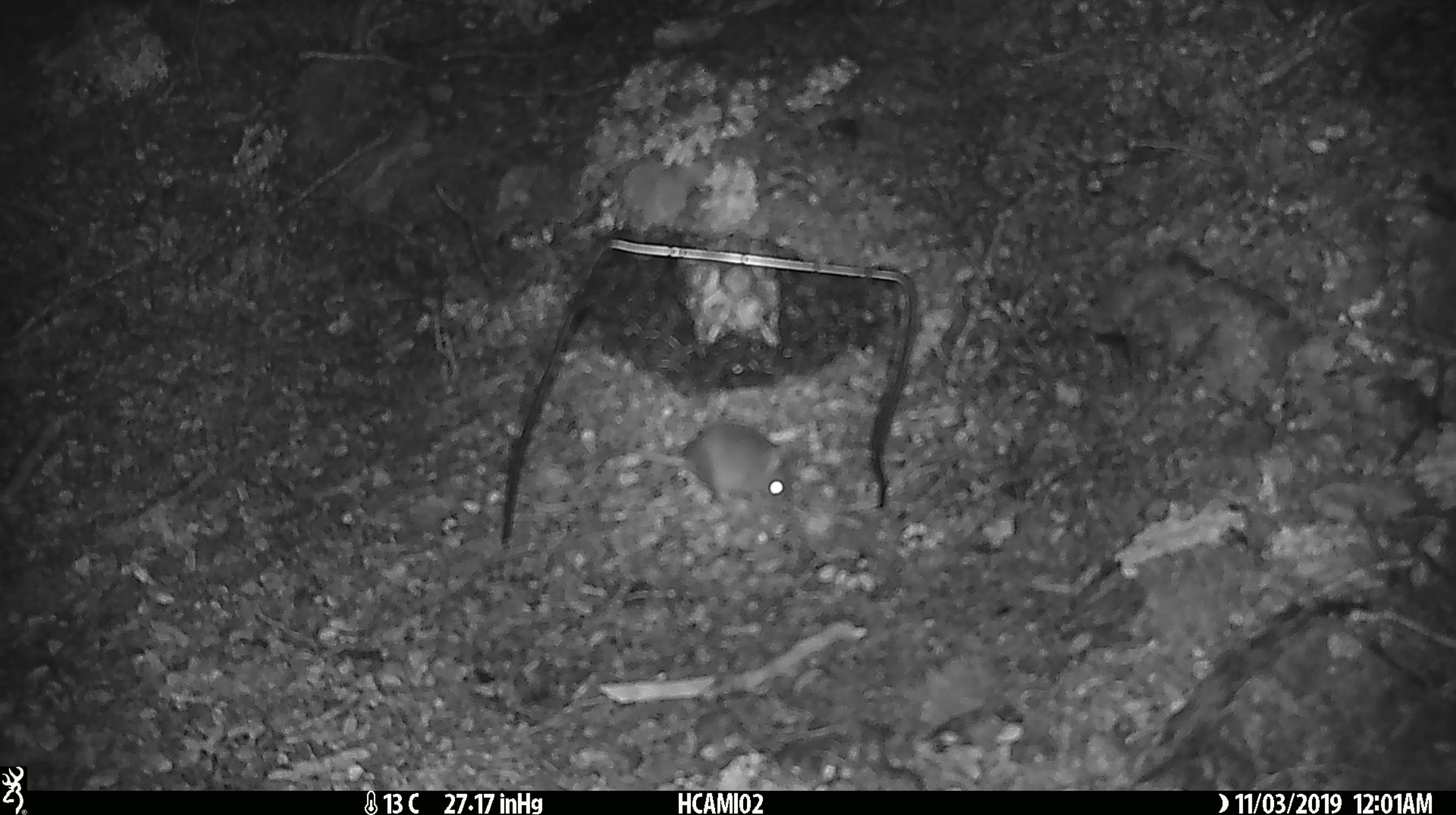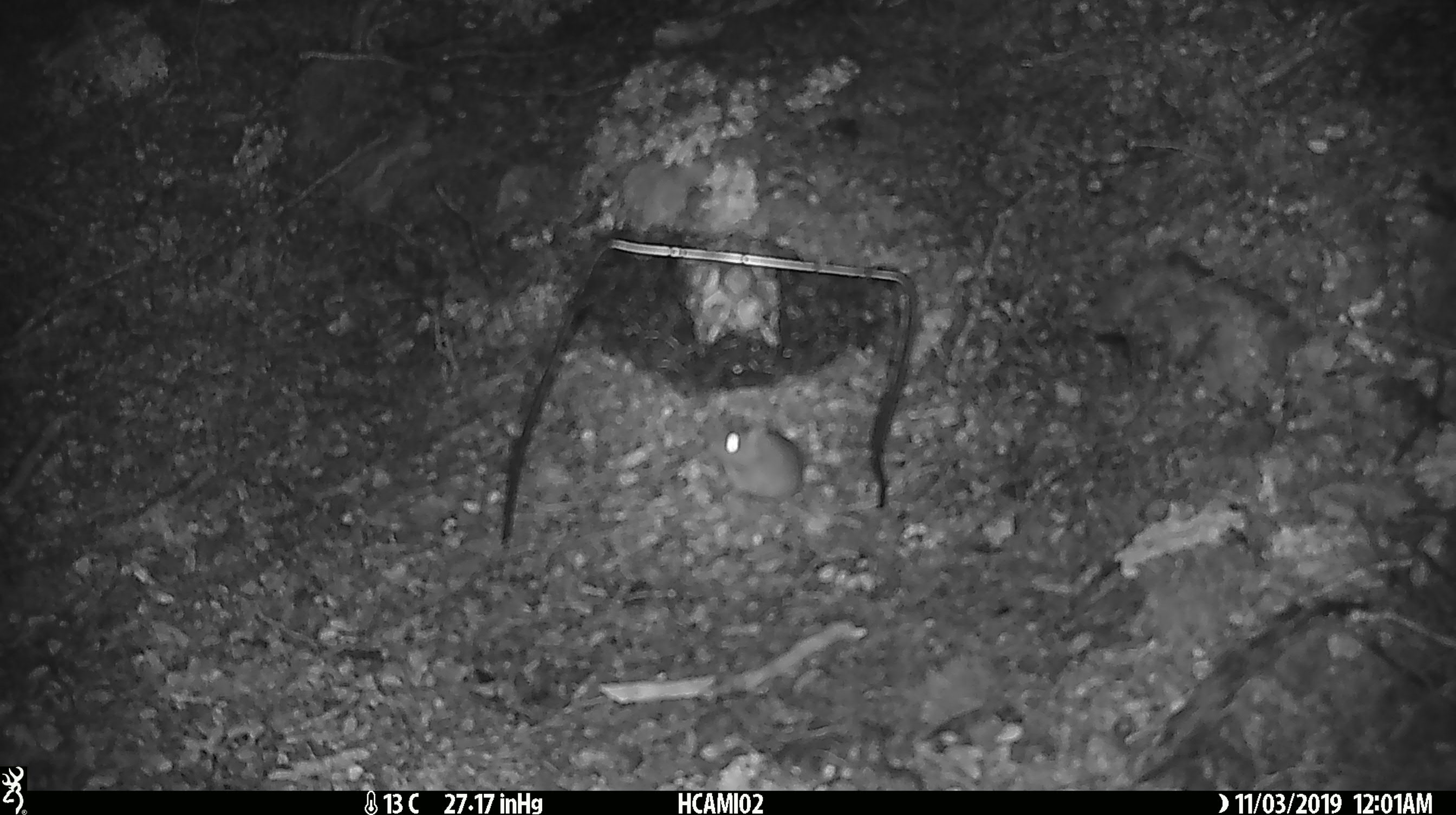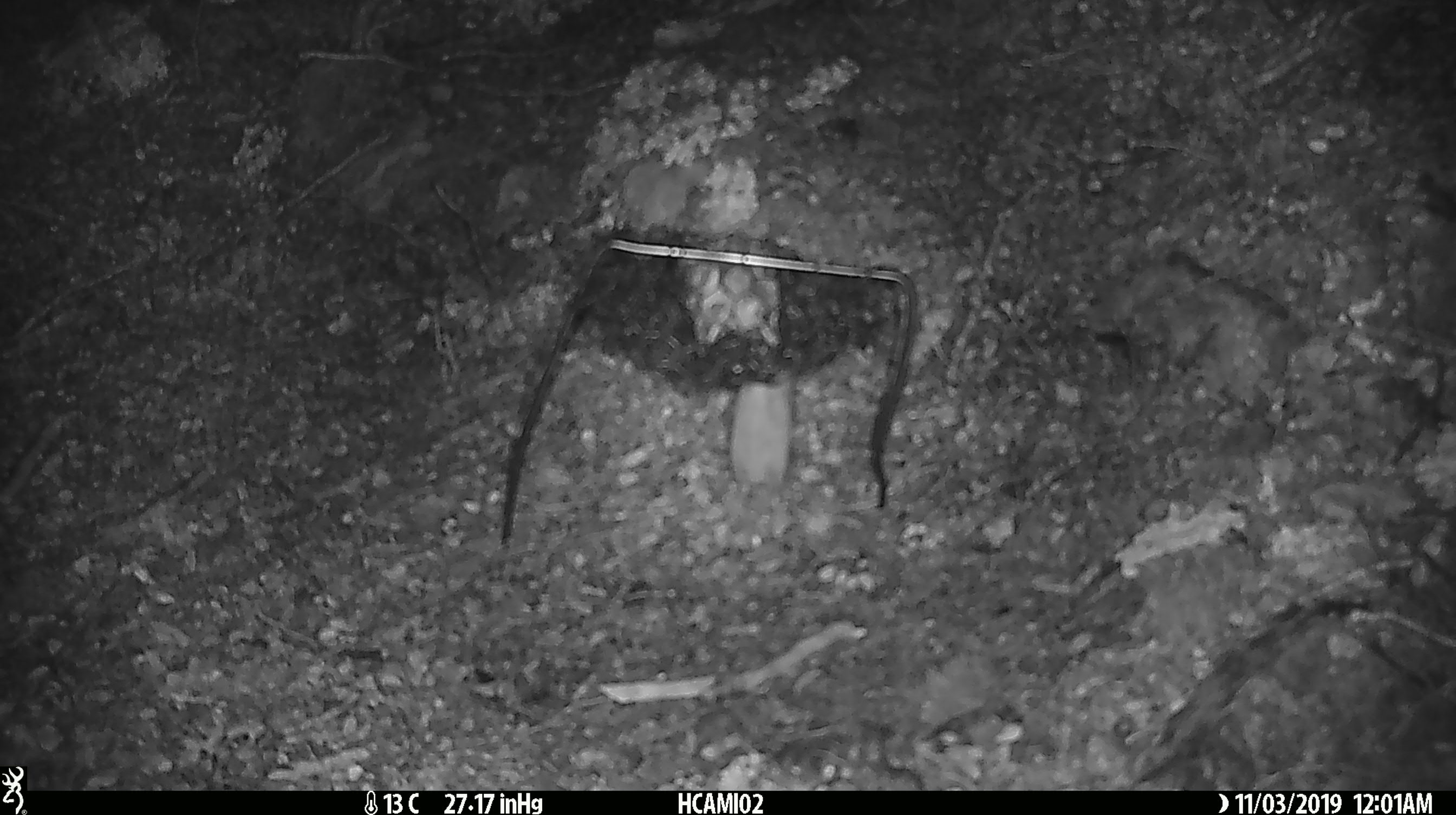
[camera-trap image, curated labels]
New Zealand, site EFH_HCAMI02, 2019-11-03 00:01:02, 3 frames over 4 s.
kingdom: Animalia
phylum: Chordata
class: Mammalia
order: Rodentia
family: Muridae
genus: Mus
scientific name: Mus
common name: mouse